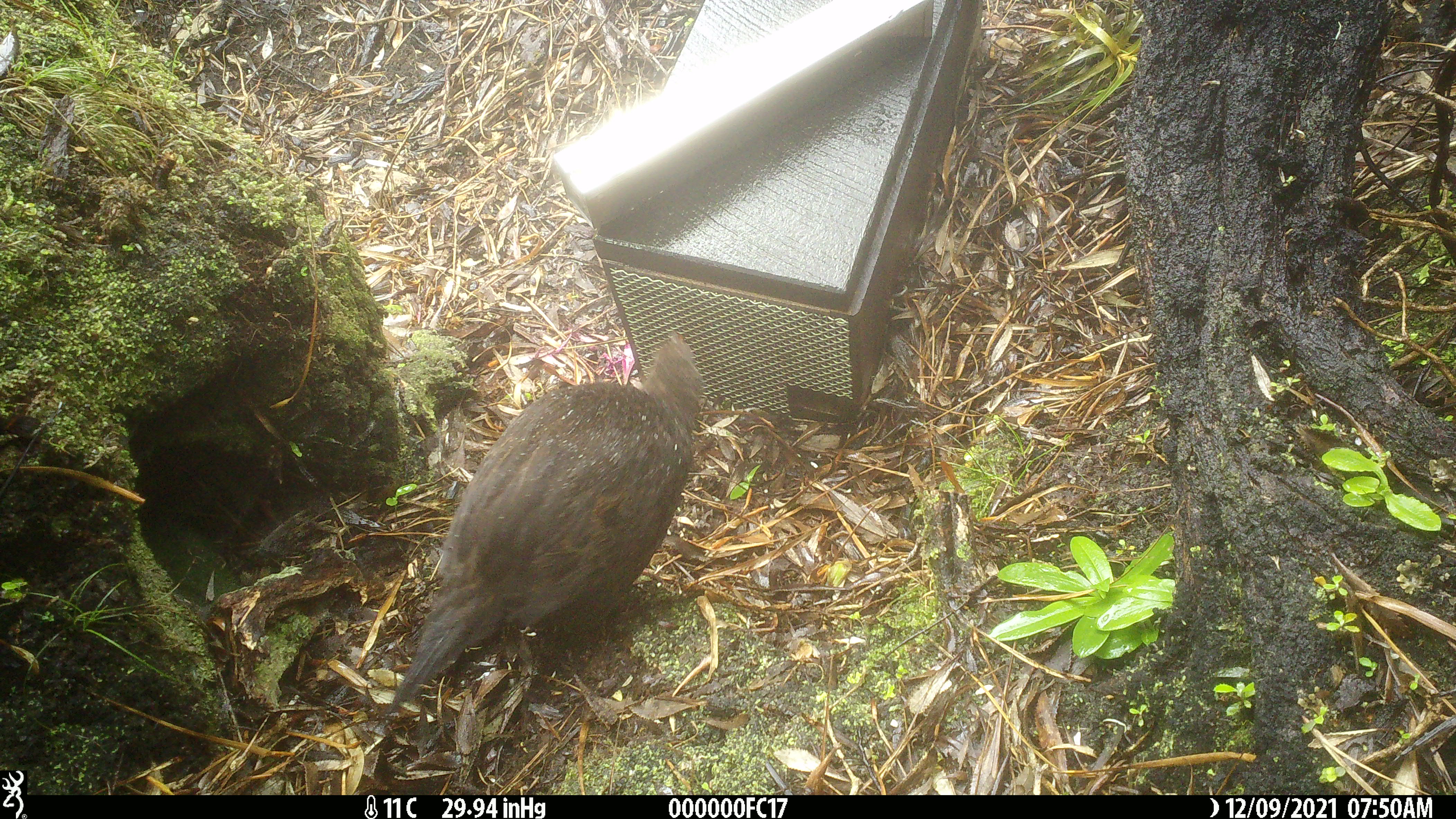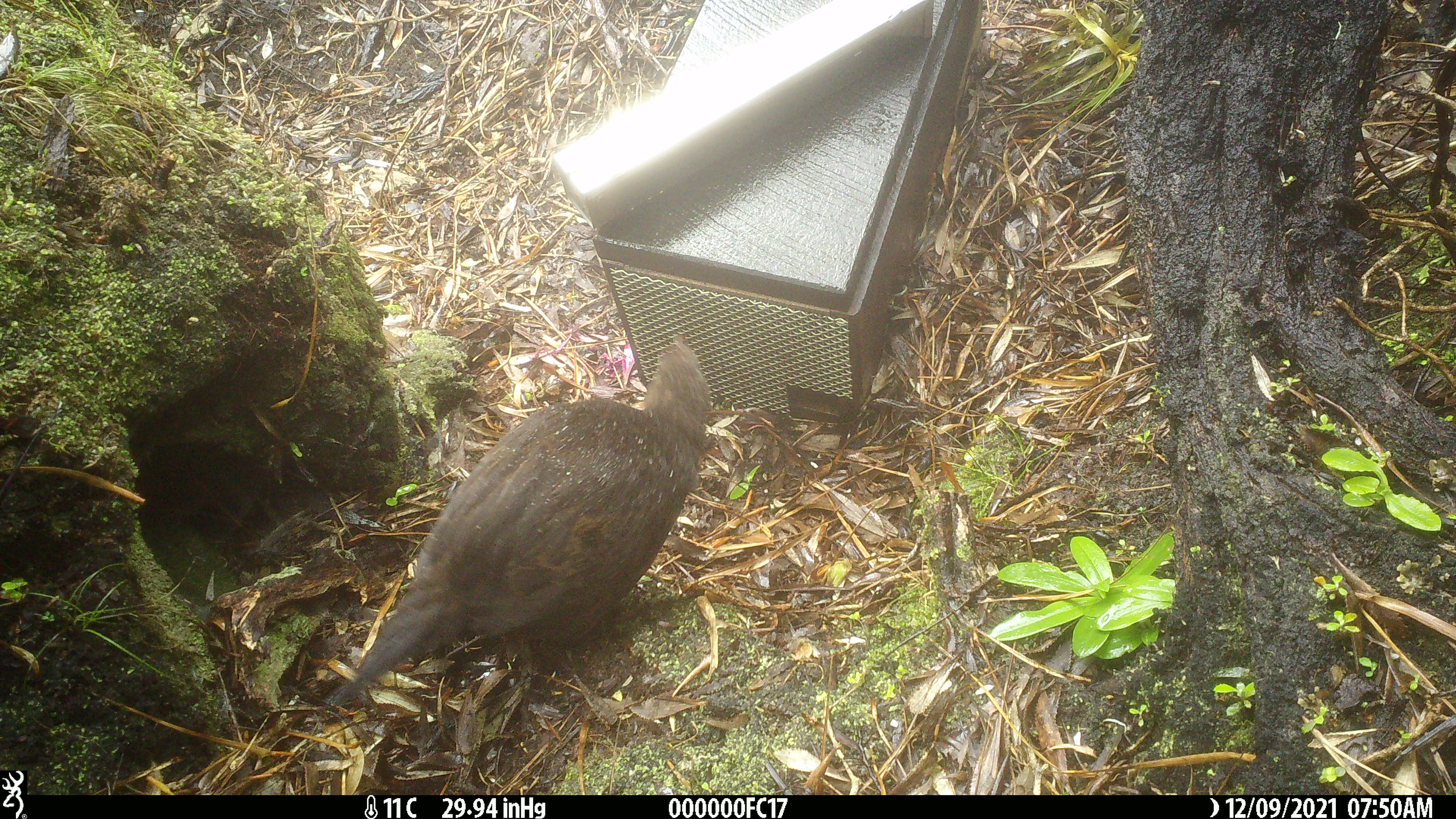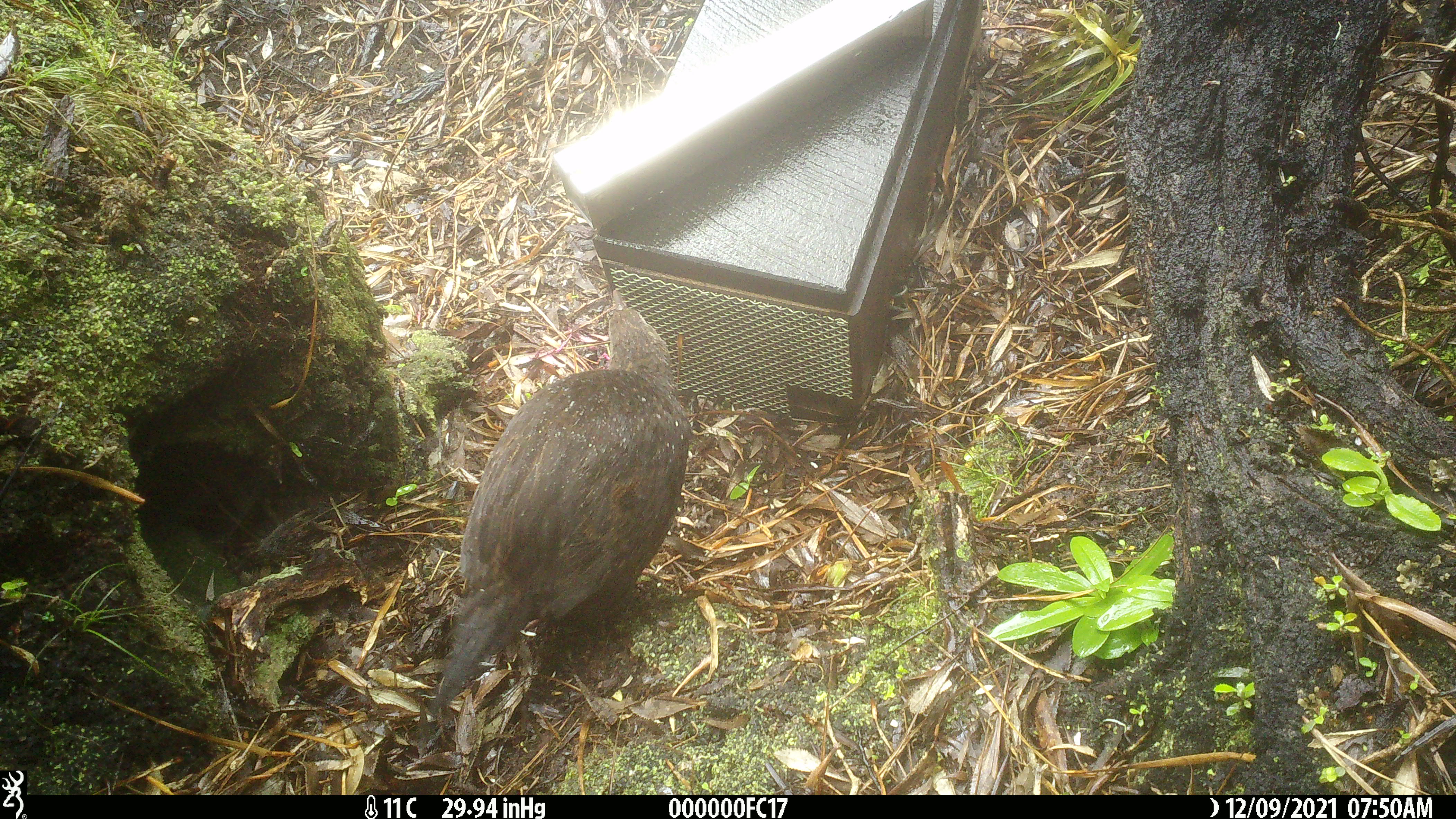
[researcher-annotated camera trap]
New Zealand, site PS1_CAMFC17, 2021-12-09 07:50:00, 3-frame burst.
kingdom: Animalia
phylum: Chordata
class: Aves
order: Gruiformes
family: Rallidae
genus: Gallirallus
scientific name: Gallirallus australis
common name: weka